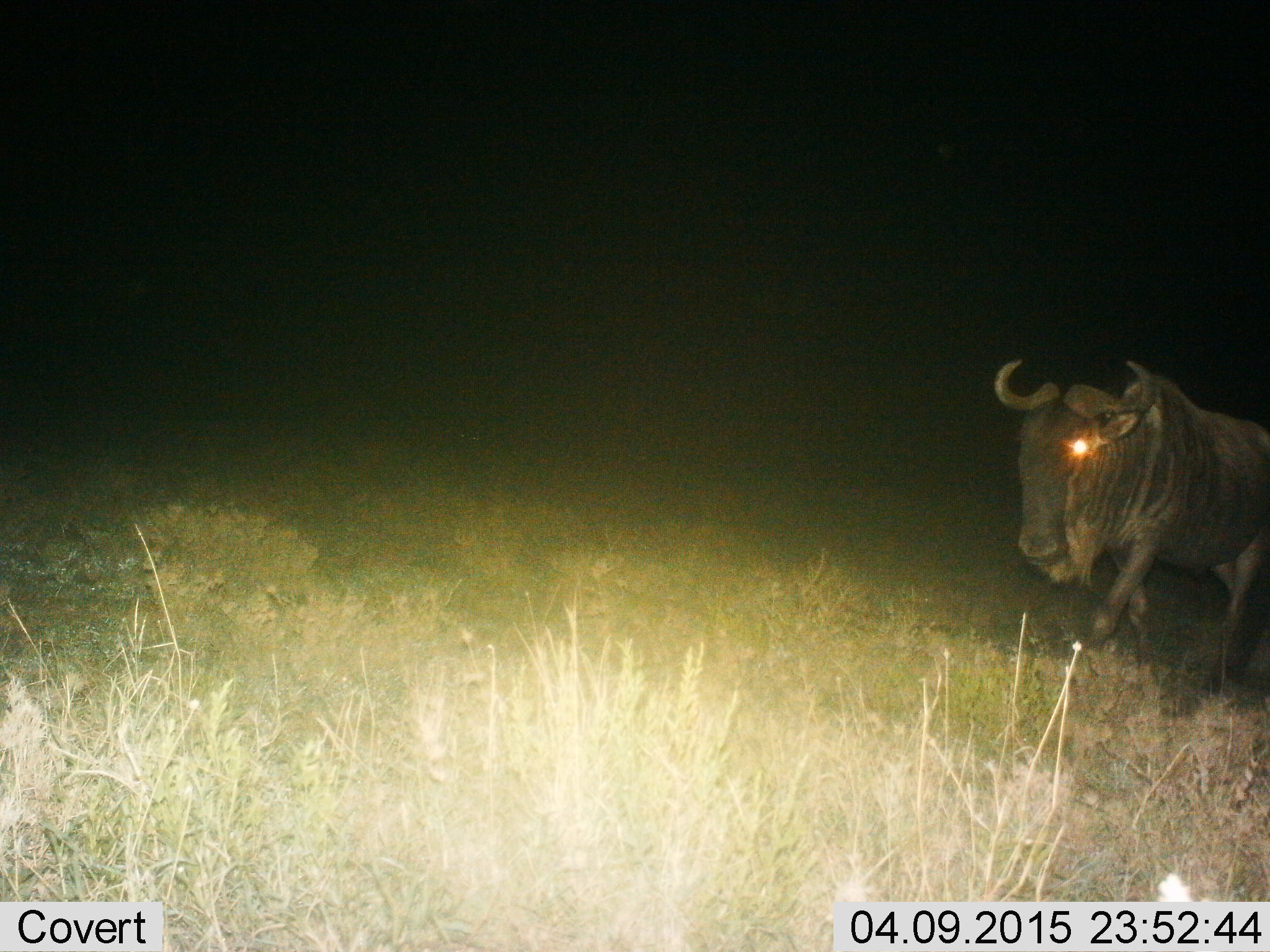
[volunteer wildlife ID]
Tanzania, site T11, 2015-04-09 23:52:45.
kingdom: Animalia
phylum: Chordata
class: Mammalia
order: Artiodactyla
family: Bovidae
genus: Connochaetes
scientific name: Connochaetes taurinus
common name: blue wildebeest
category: wildebeest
Wildebeest (blue wildebeest) (Connochaetes taurinus), count 1. Behavior (volunteer vote fractions): standing 10%, resting 0%, moving 90%, interacting 0%. Young present (vote fraction): 0%. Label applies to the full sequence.